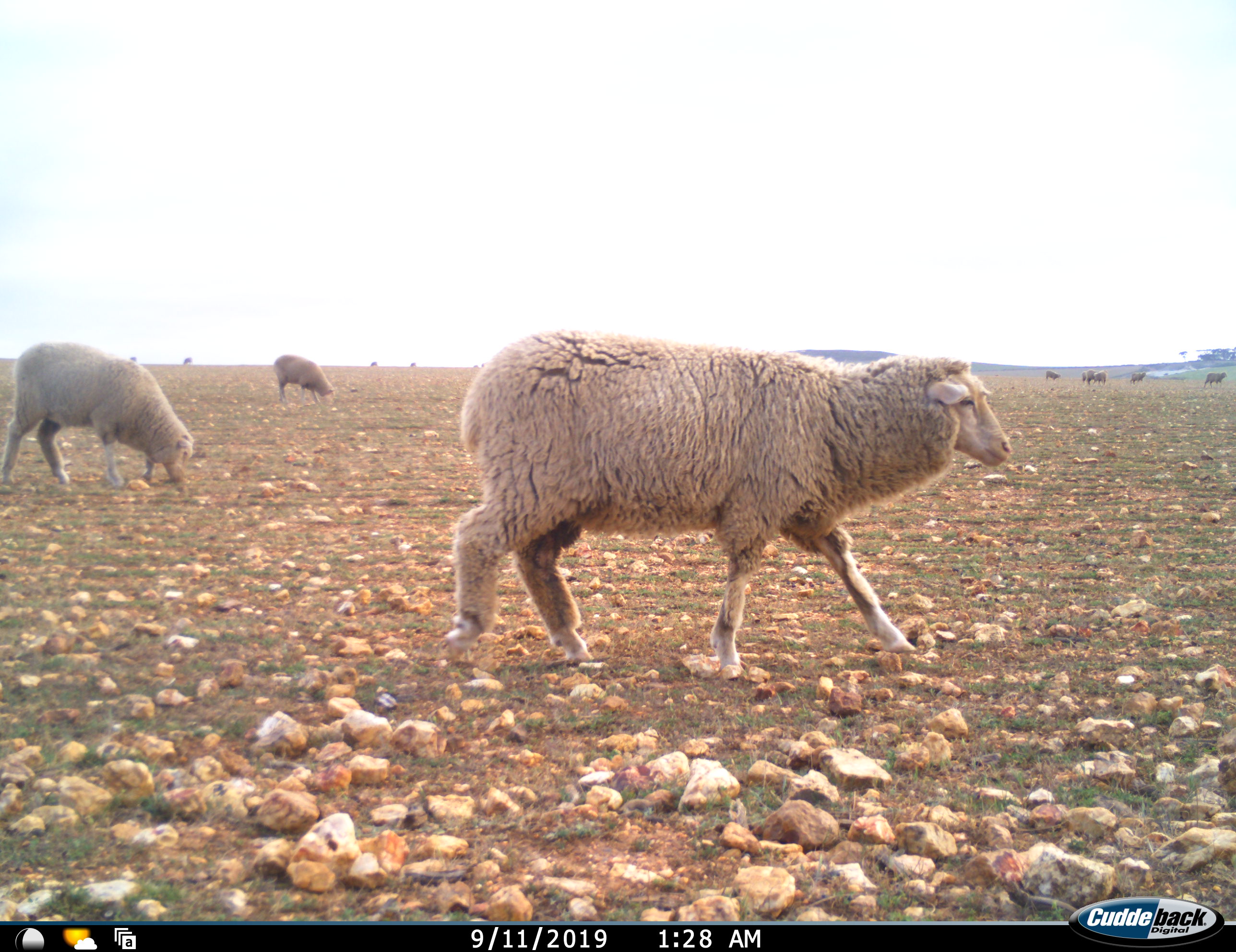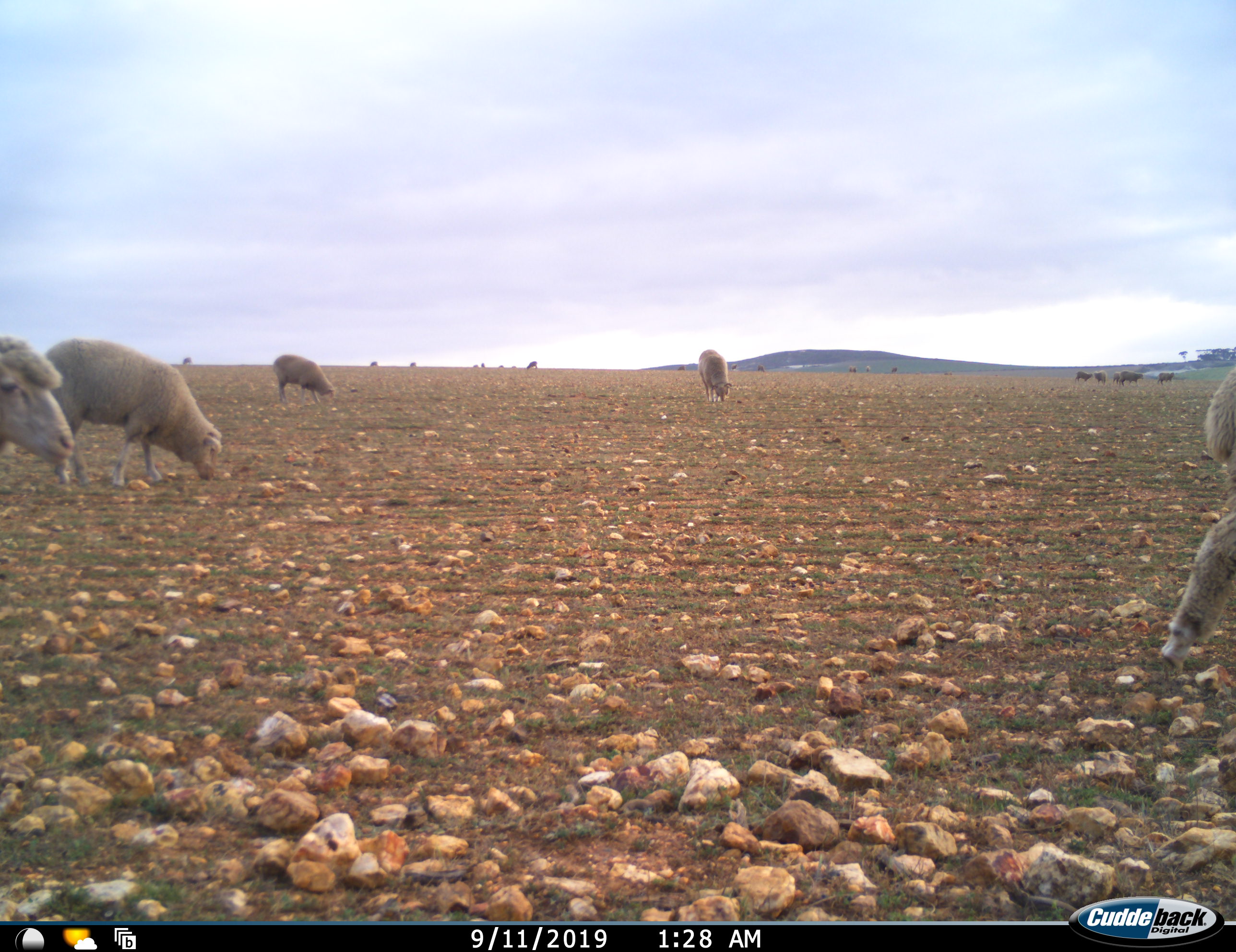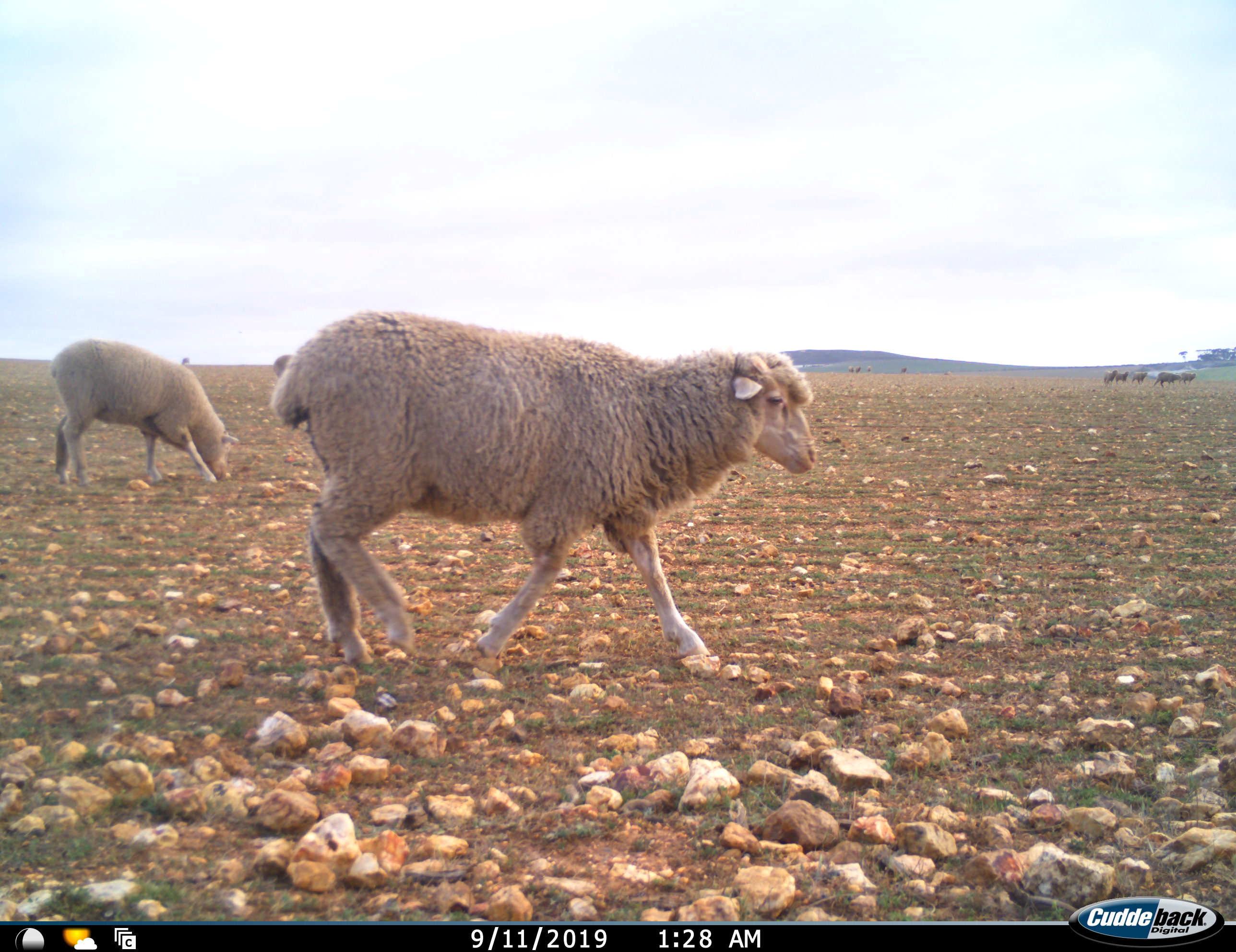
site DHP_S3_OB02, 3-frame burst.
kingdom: Animalia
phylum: Chordata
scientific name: Vertebrata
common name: domestic animal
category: domesticanimal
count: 11-50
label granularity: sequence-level